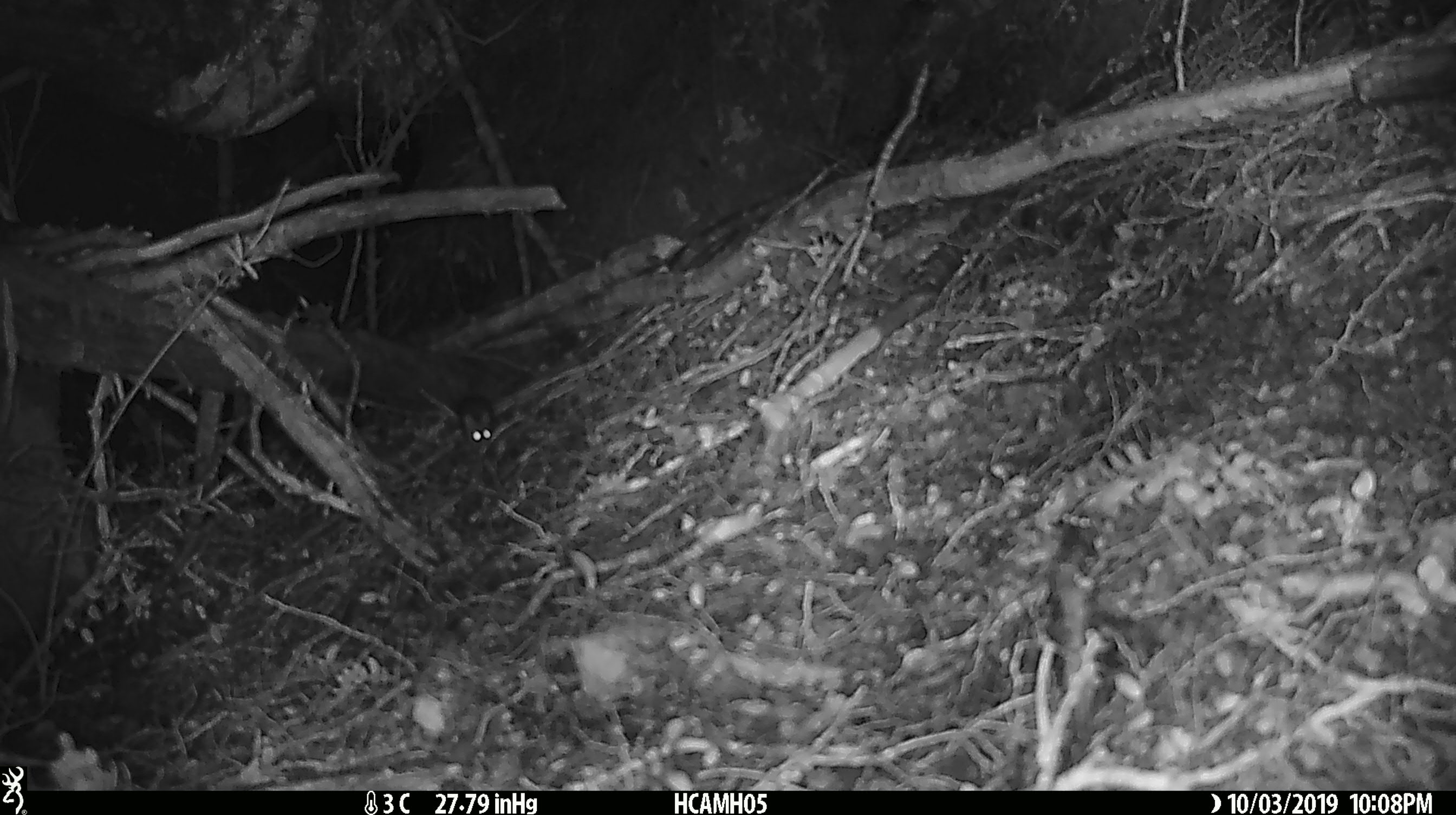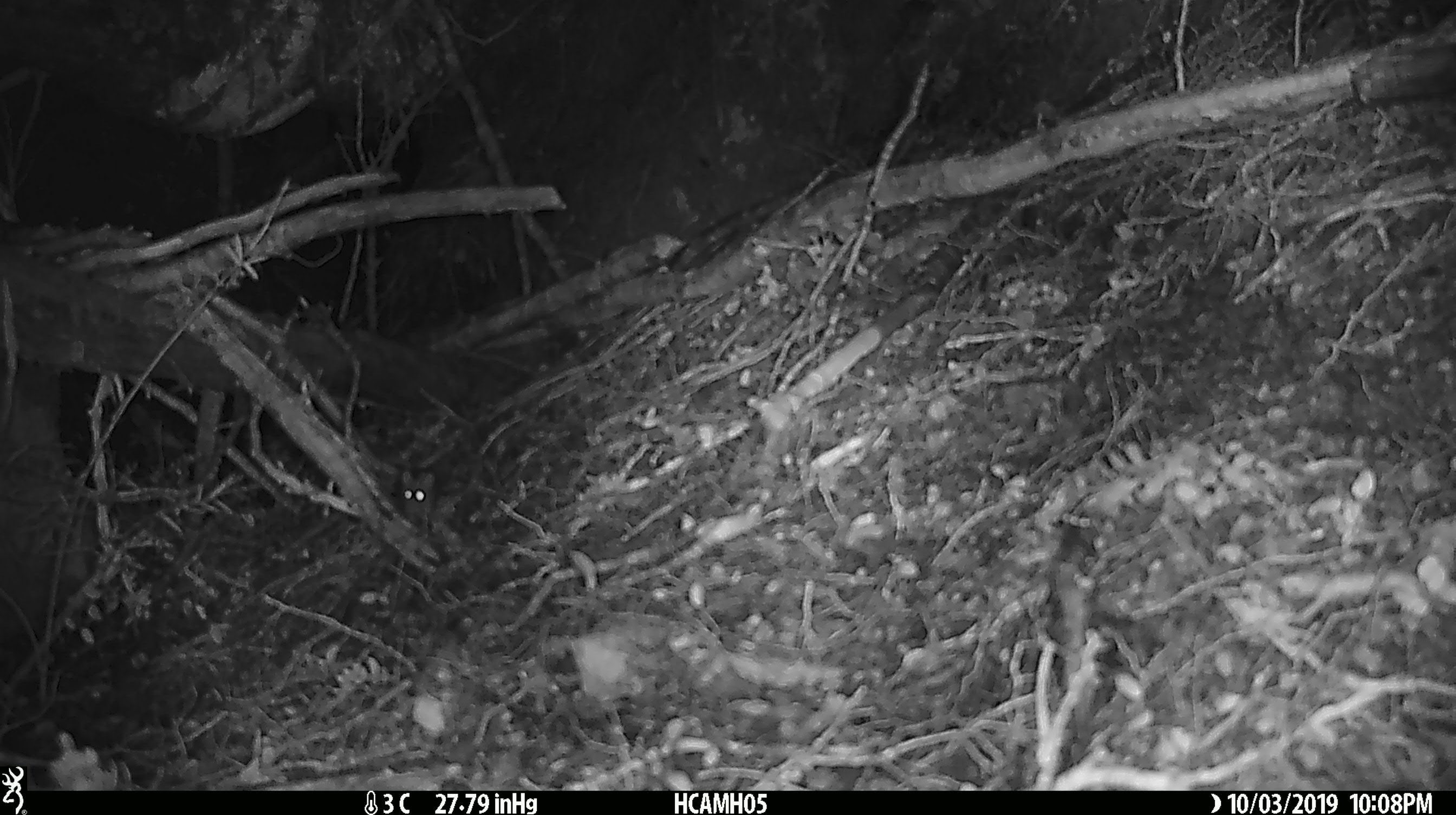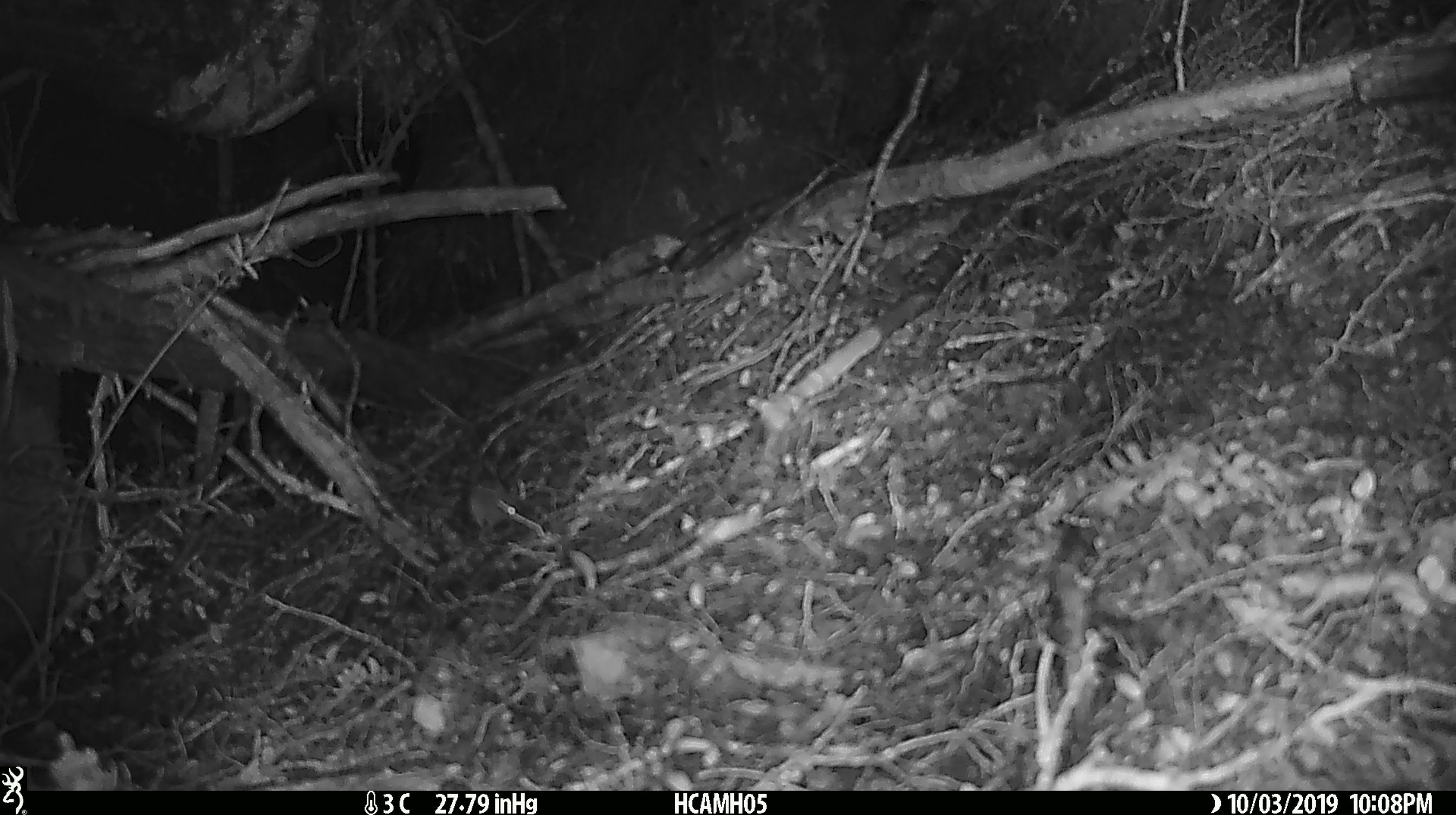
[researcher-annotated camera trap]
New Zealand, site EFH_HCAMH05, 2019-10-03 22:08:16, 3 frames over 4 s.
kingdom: Animalia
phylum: Chordata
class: Mammalia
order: Rodentia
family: Muridae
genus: Mus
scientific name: Mus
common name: mouse